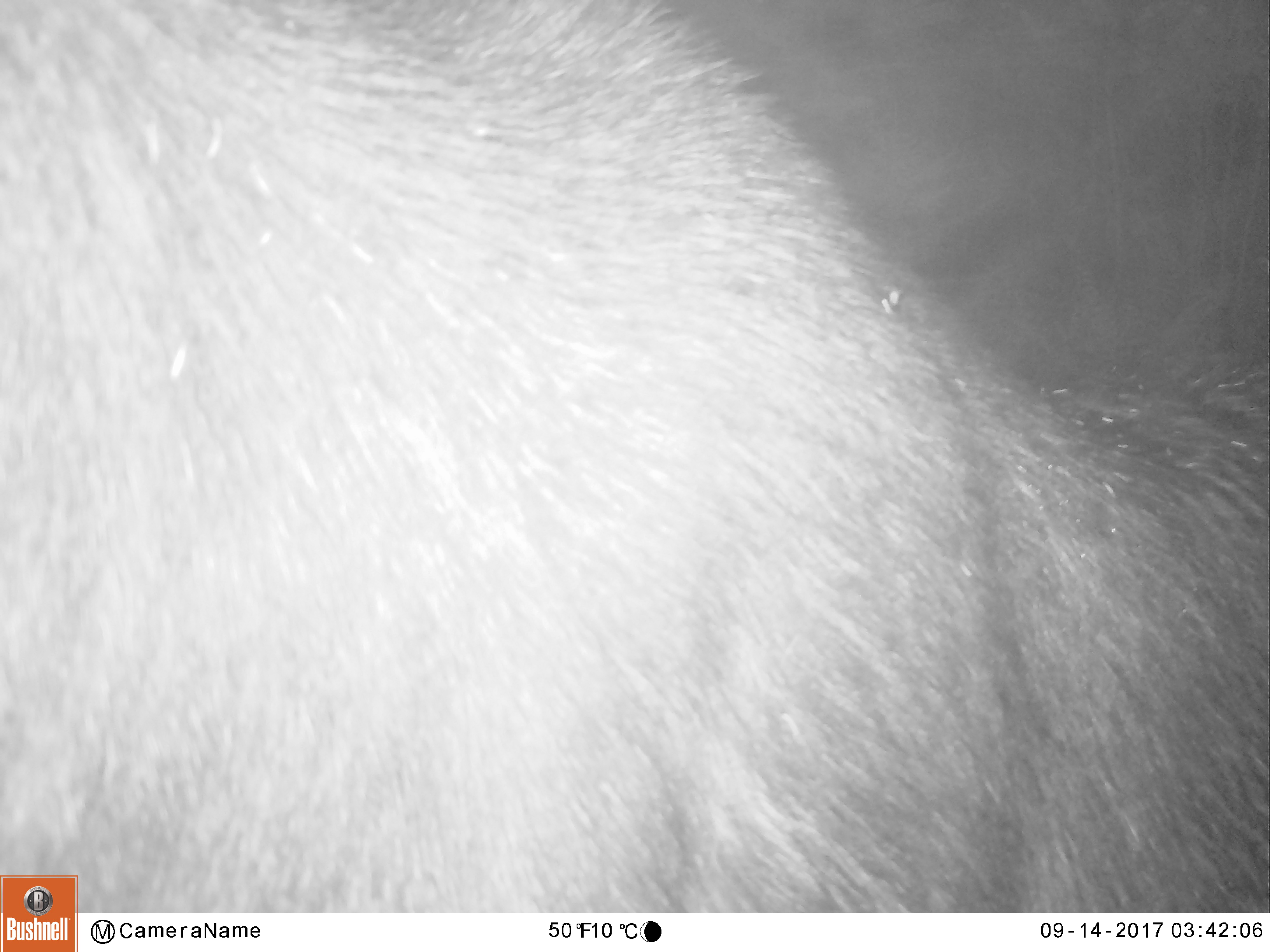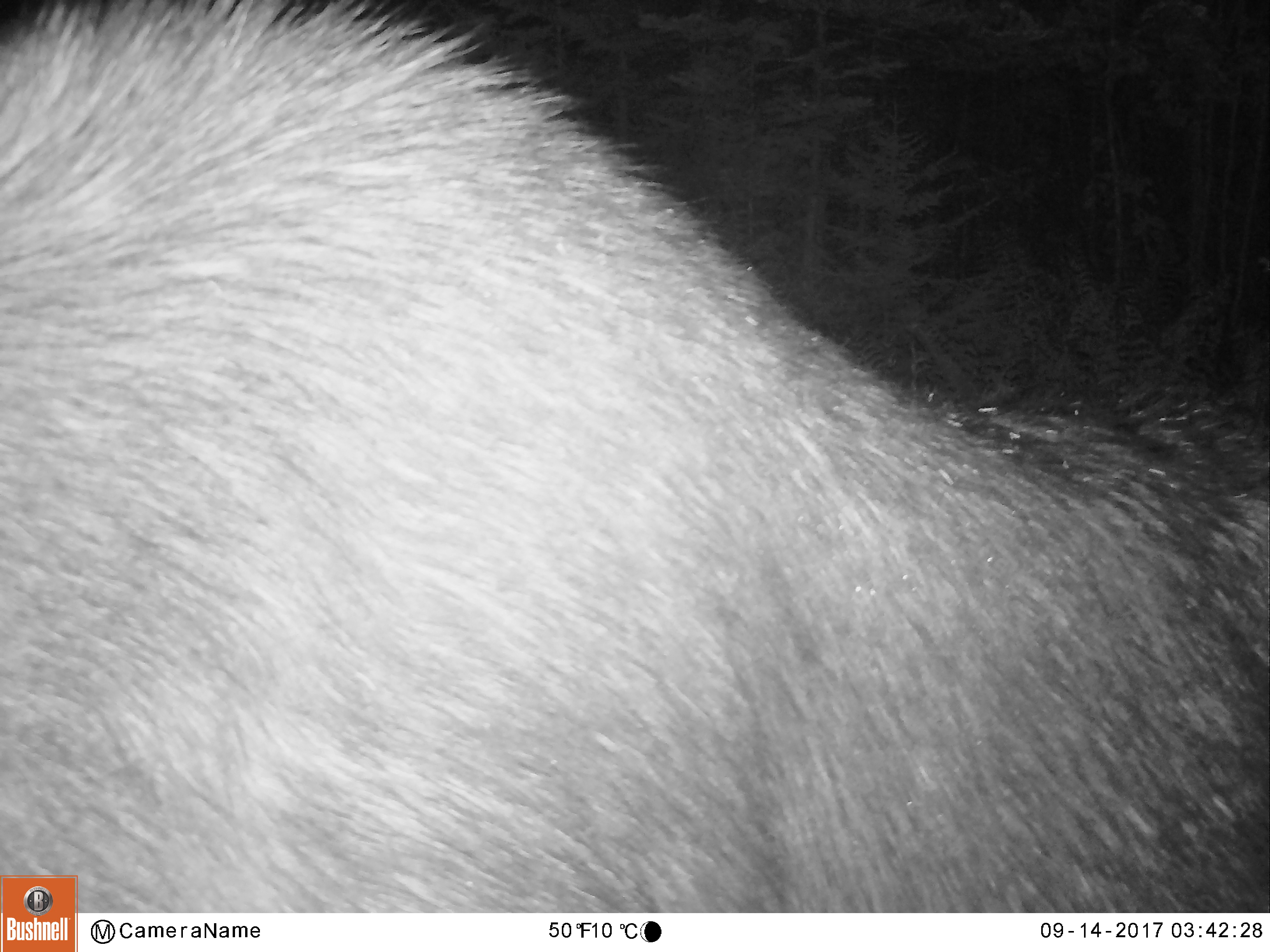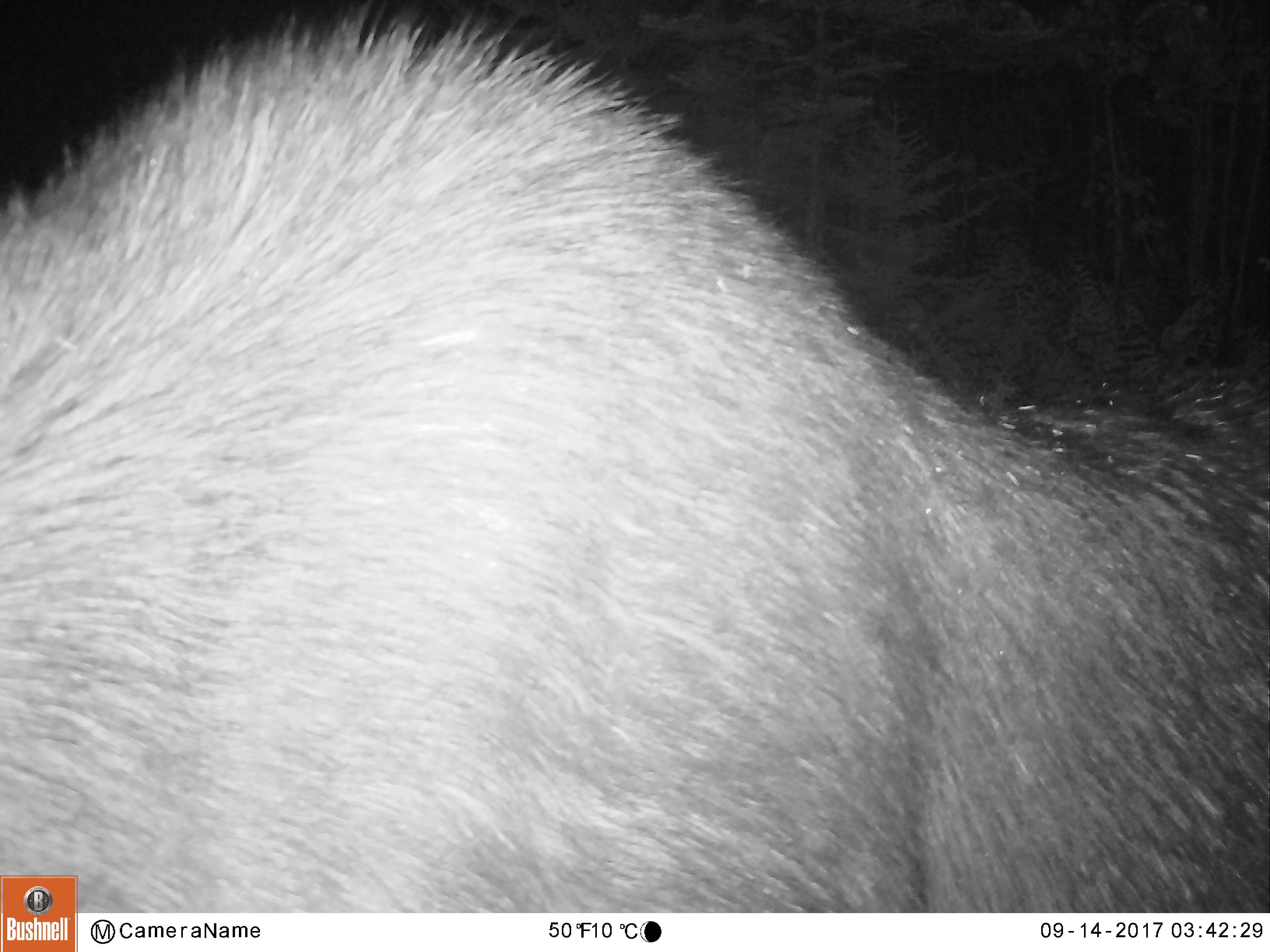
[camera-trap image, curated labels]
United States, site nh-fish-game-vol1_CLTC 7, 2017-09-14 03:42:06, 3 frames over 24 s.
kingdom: Animalia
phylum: Chordata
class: Mammalia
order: Artiodactyla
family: Cervidae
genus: Alces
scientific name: Alces alces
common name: moose